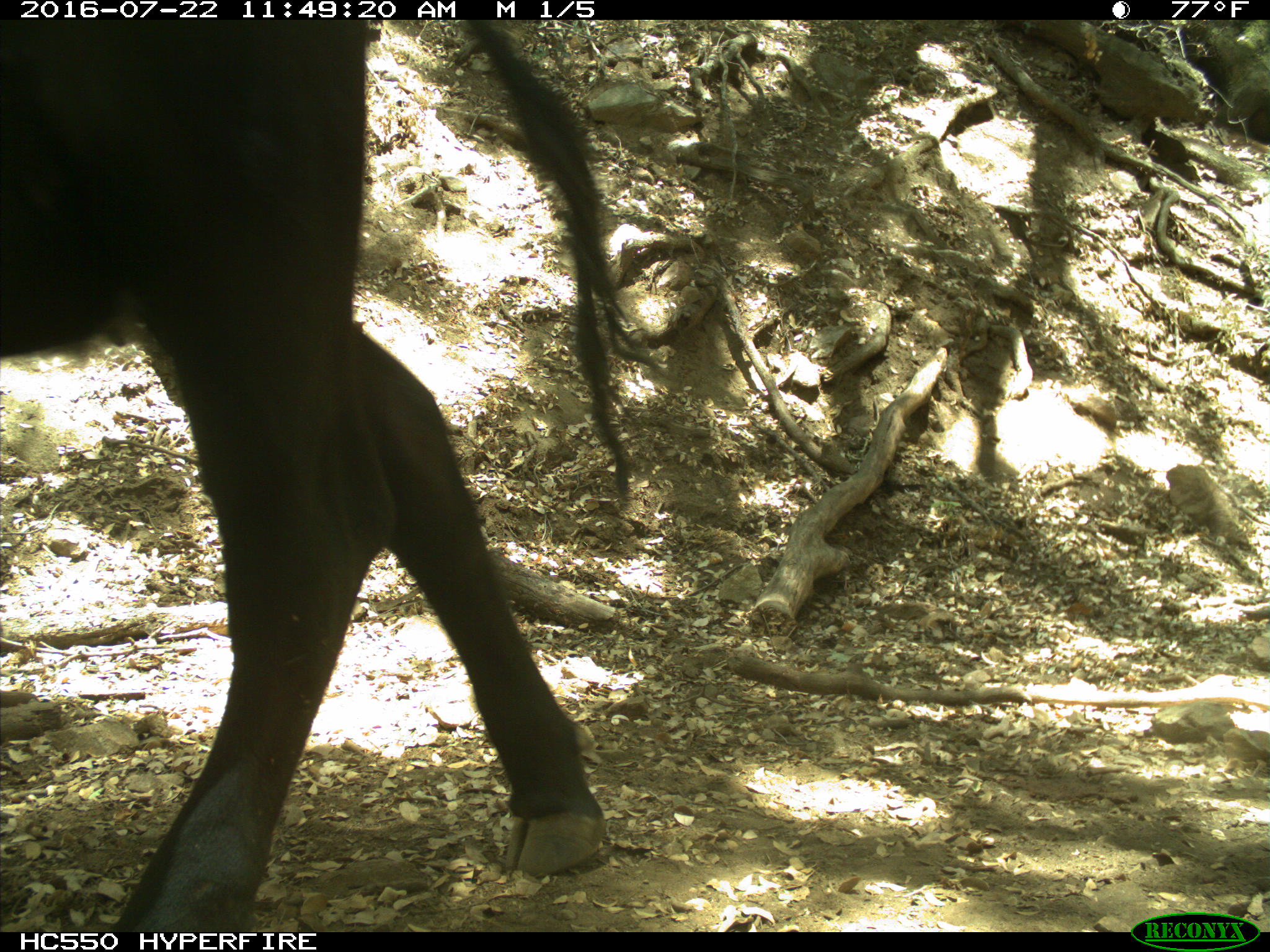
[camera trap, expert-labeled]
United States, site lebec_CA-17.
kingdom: Animalia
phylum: Chordata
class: Mammalia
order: Artiodactyla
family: Bovidae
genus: Bos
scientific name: Bos taurus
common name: domestic cow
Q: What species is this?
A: Bos taurus (domestic cow).